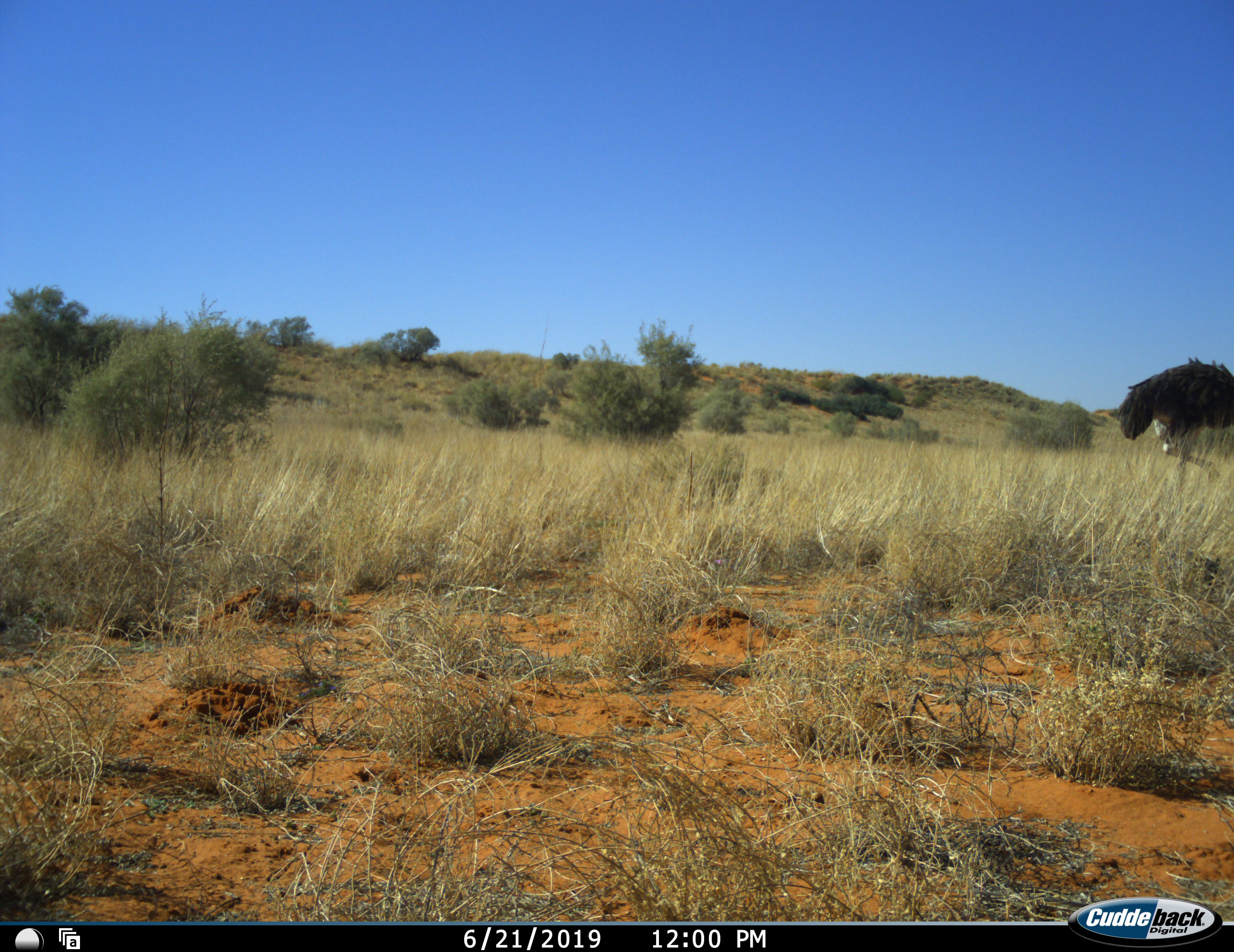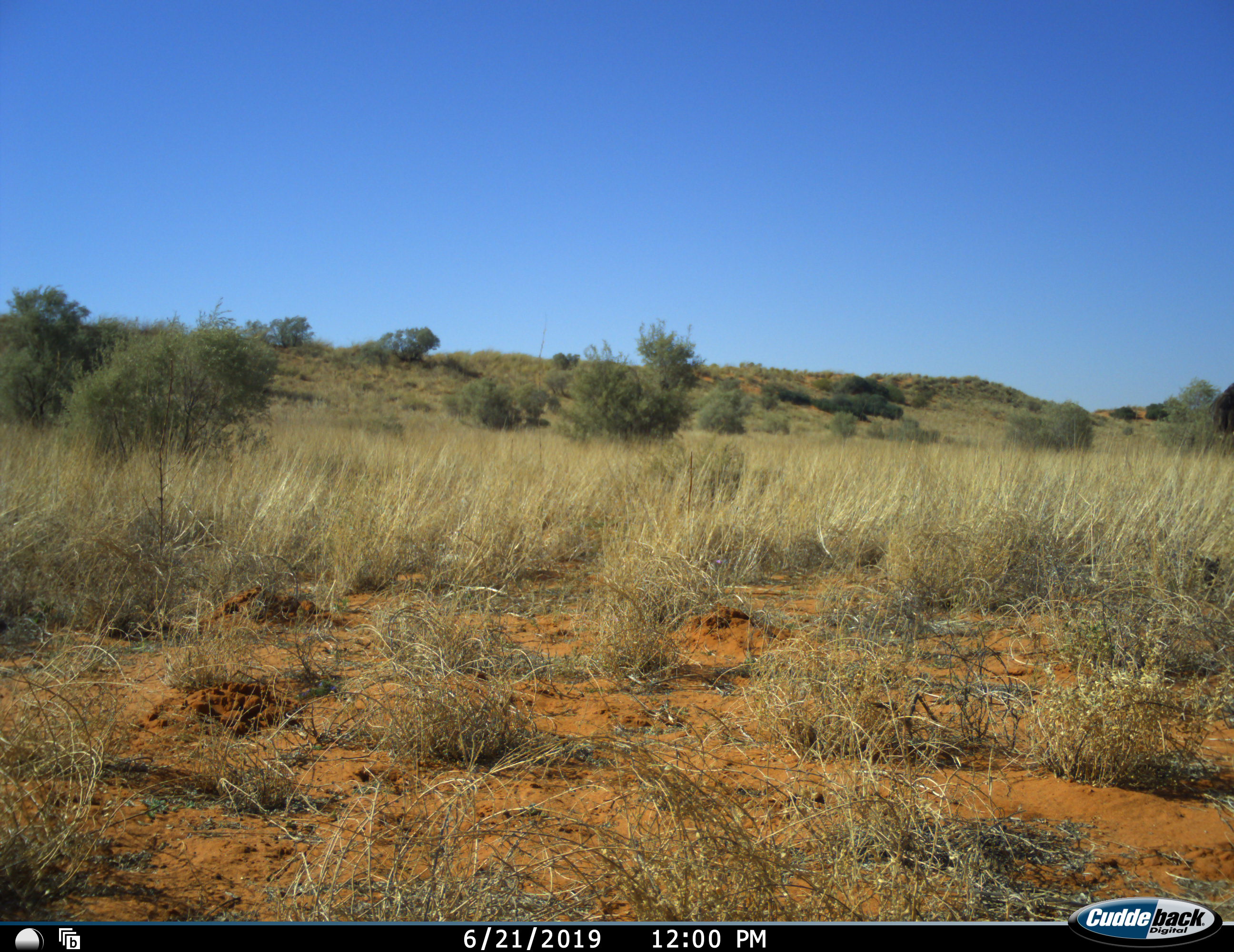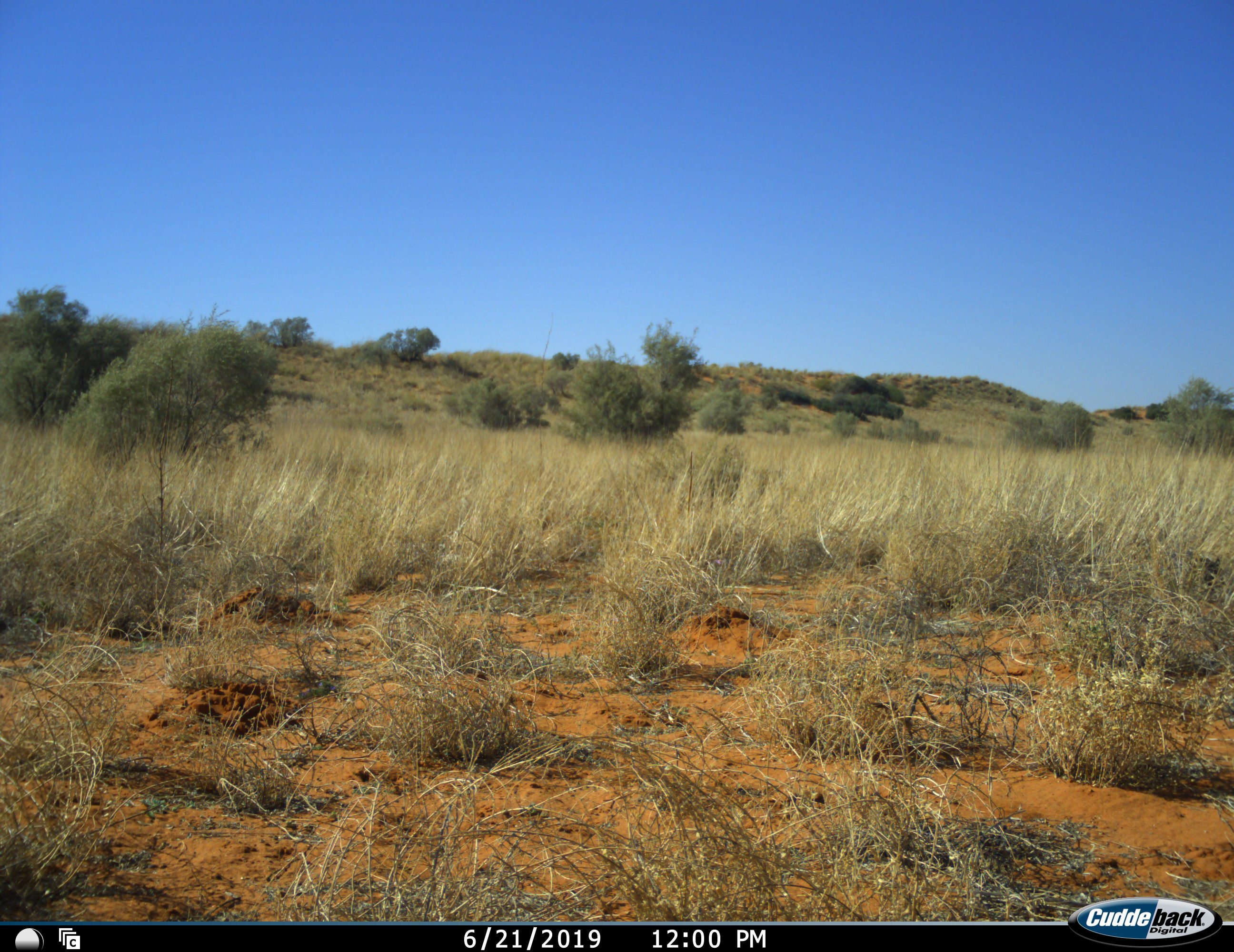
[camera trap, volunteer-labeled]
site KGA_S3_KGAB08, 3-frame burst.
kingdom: Animalia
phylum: Chordata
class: Aves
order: Struthioniformes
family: Struthionidae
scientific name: Struthionidae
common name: ostrich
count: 1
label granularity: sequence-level